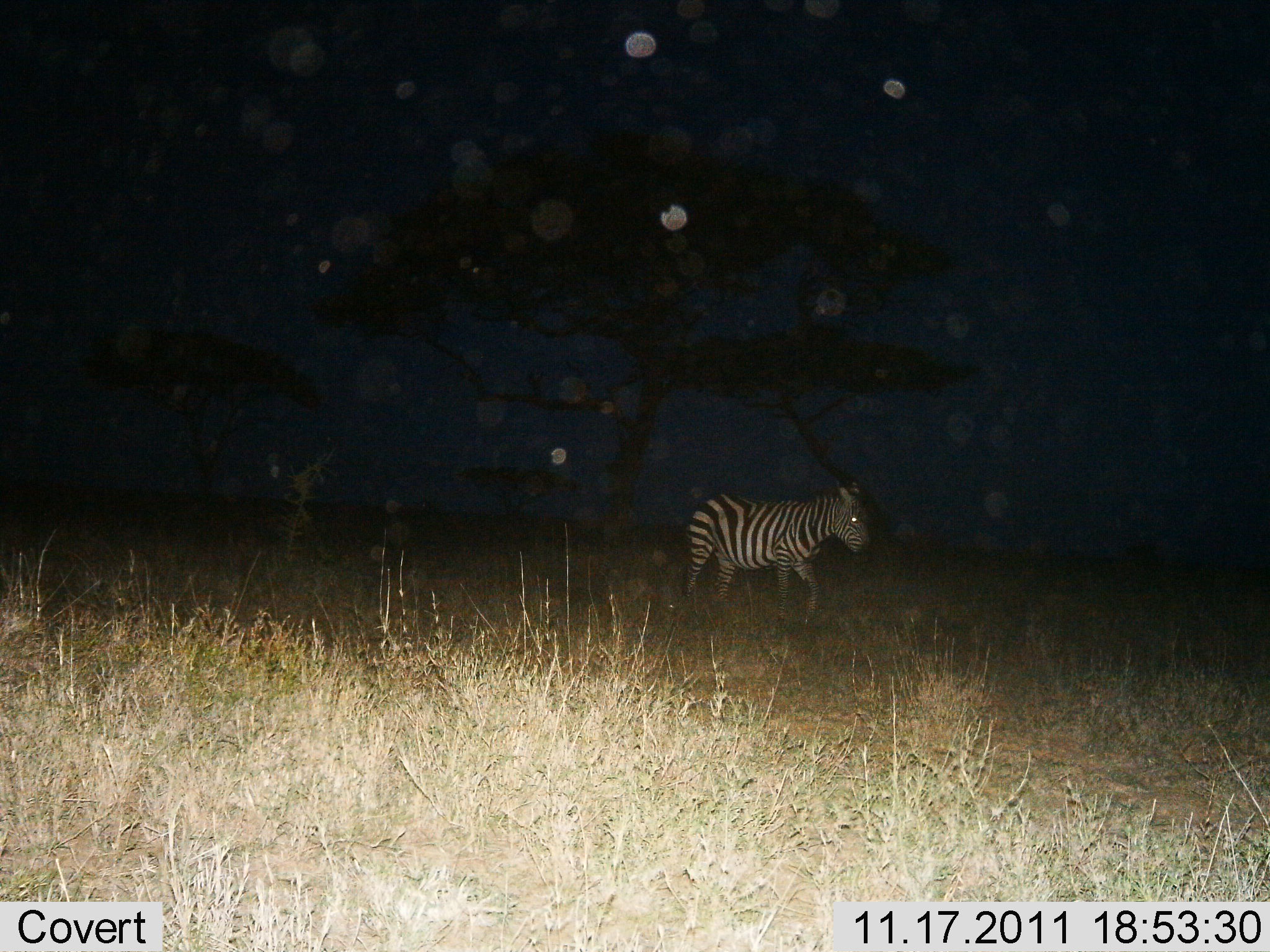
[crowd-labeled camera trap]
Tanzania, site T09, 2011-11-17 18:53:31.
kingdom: Animalia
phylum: Chordata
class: Mammalia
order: Perissodactyla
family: Equidae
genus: Equus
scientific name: Equus quagga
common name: plains zebra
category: zebra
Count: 1.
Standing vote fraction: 47%.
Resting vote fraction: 0%.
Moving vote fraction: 60%.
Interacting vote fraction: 0%.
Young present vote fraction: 0%.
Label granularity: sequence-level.